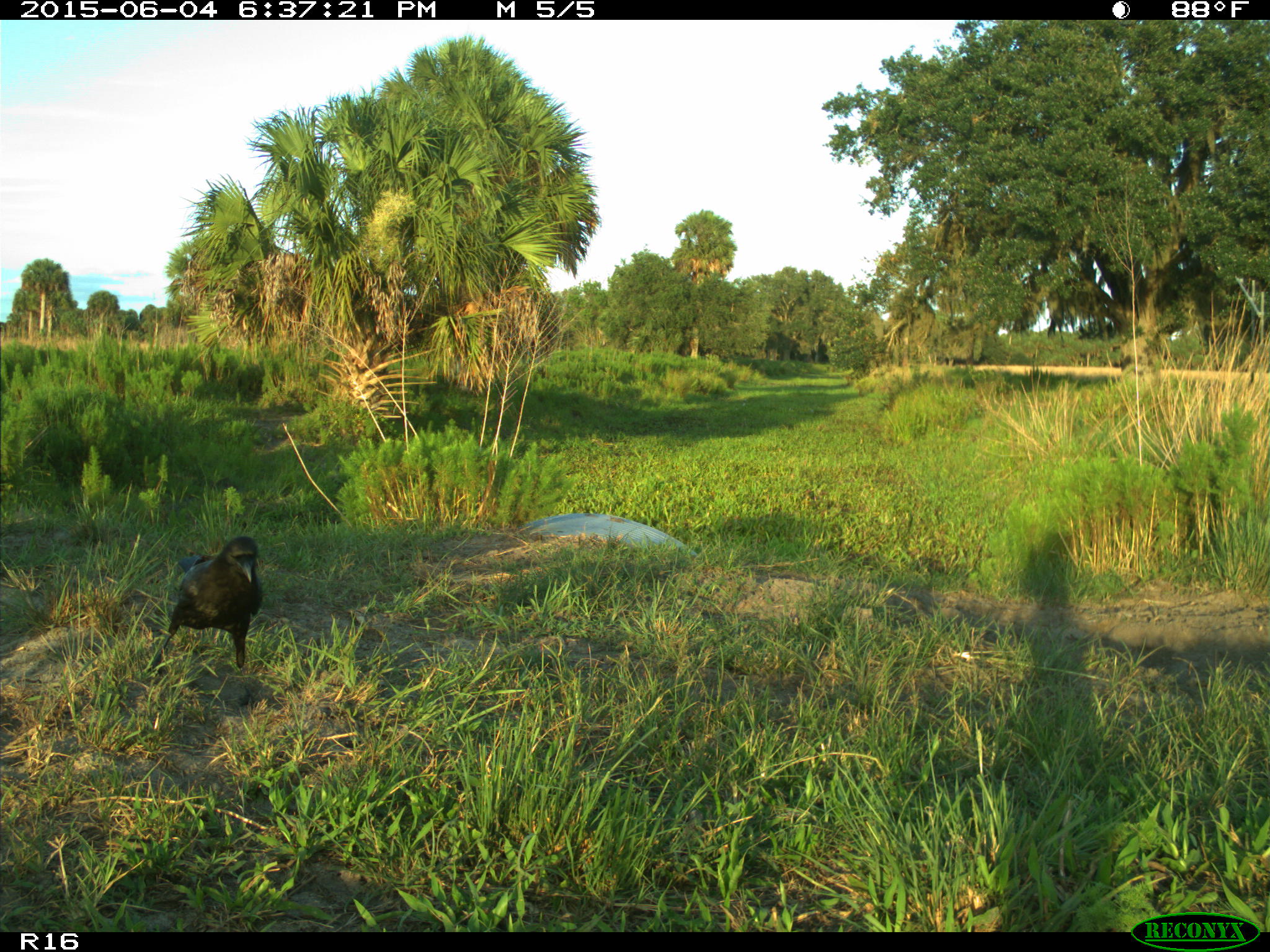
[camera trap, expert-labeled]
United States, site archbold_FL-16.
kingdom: Animalia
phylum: Chordata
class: Aves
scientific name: Aves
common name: birds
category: unidentified bird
Unidentified bird (birds) (Aves).